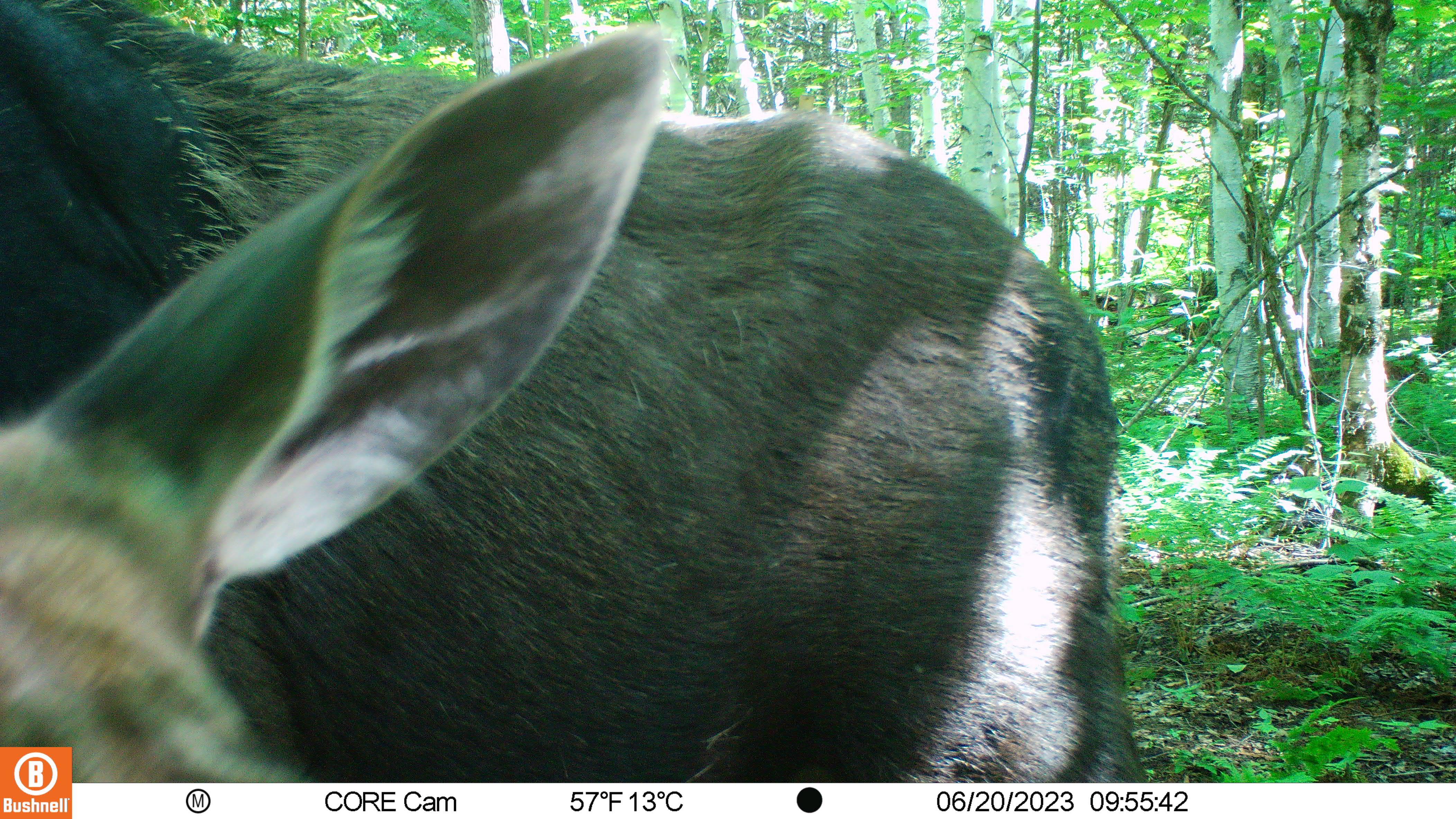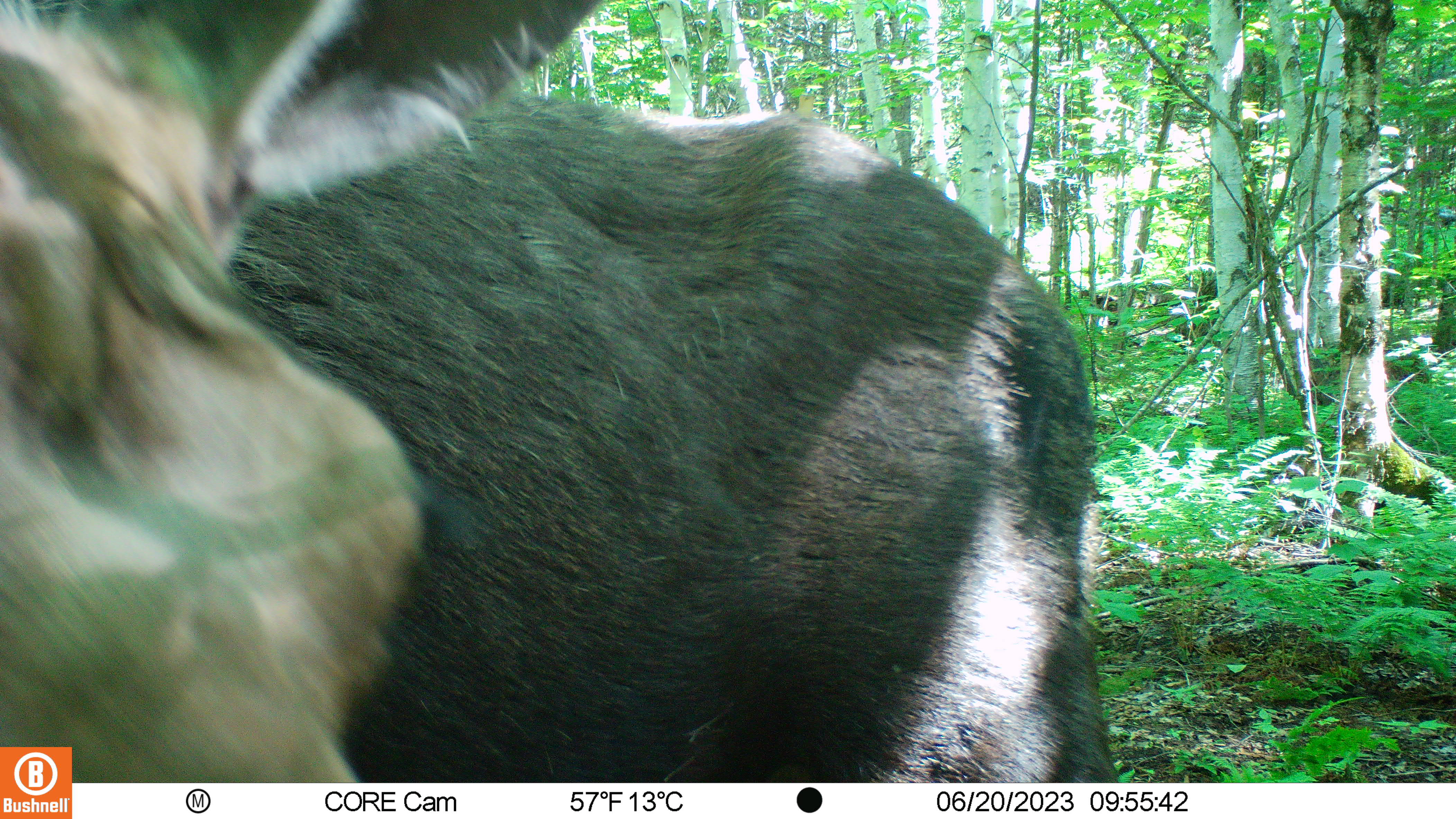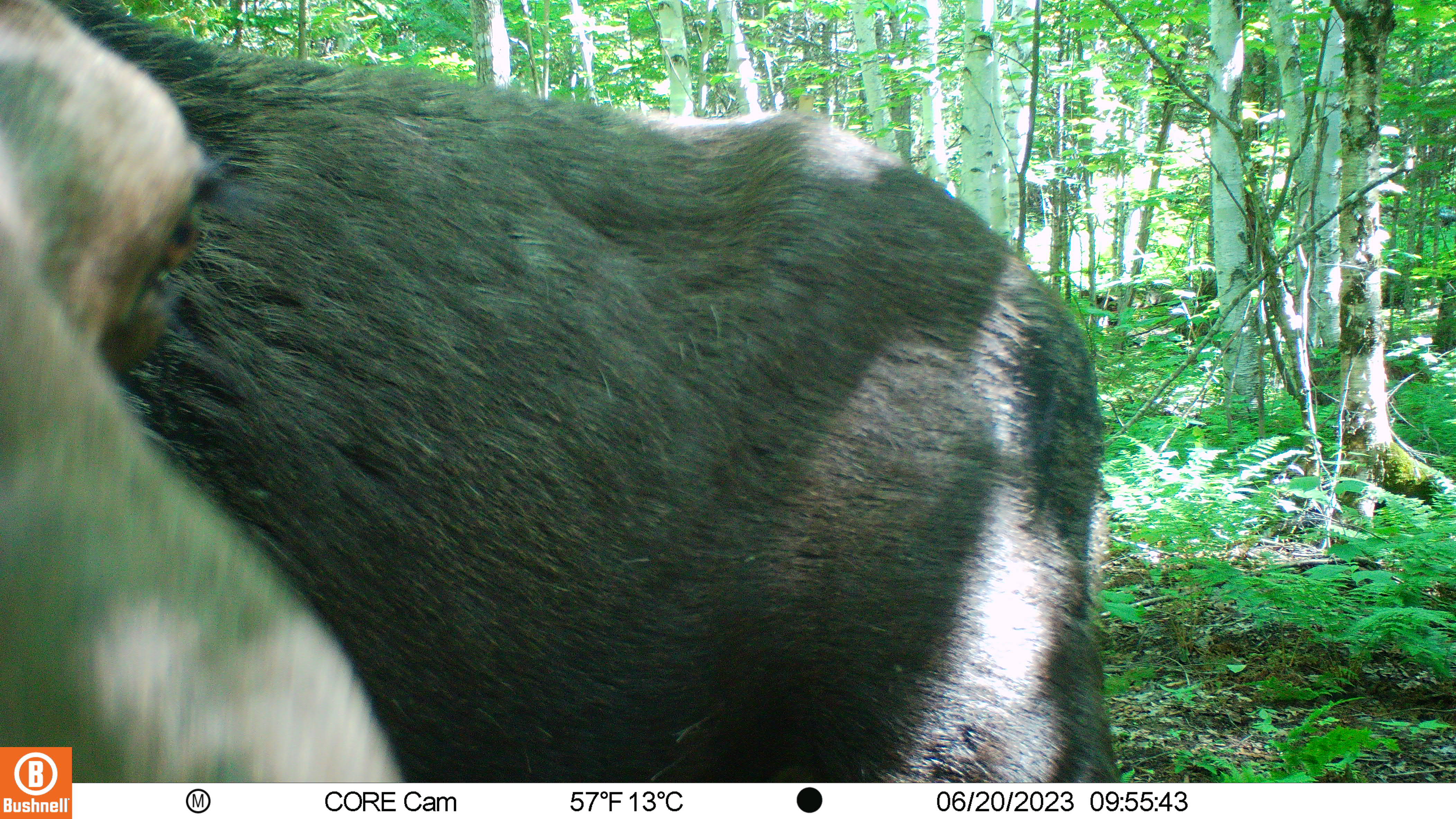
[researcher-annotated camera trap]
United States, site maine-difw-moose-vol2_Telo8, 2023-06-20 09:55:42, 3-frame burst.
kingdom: Animalia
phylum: Chordata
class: Mammalia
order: Artiodactyla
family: Cervidae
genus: Alces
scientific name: Alces alces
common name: moose